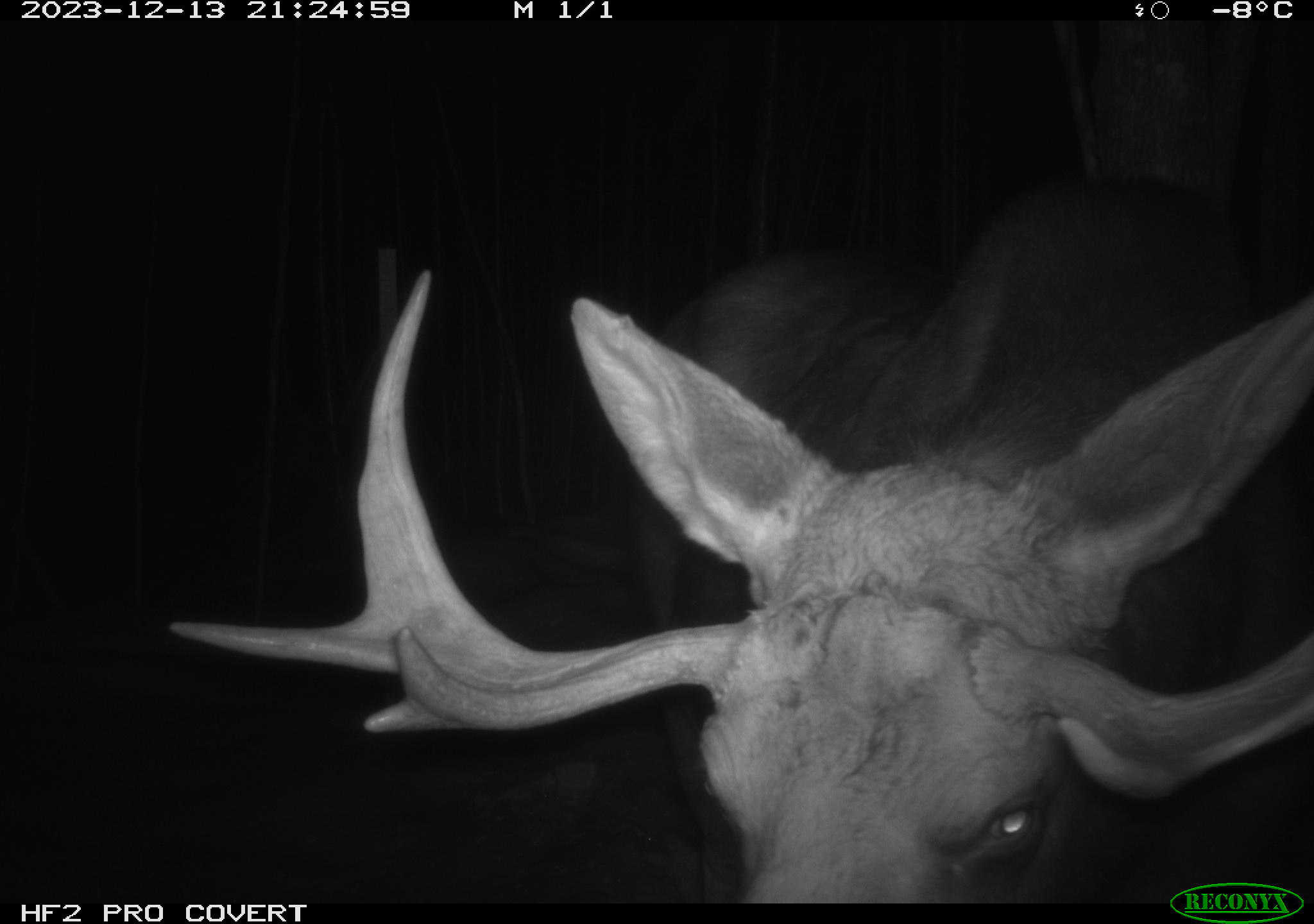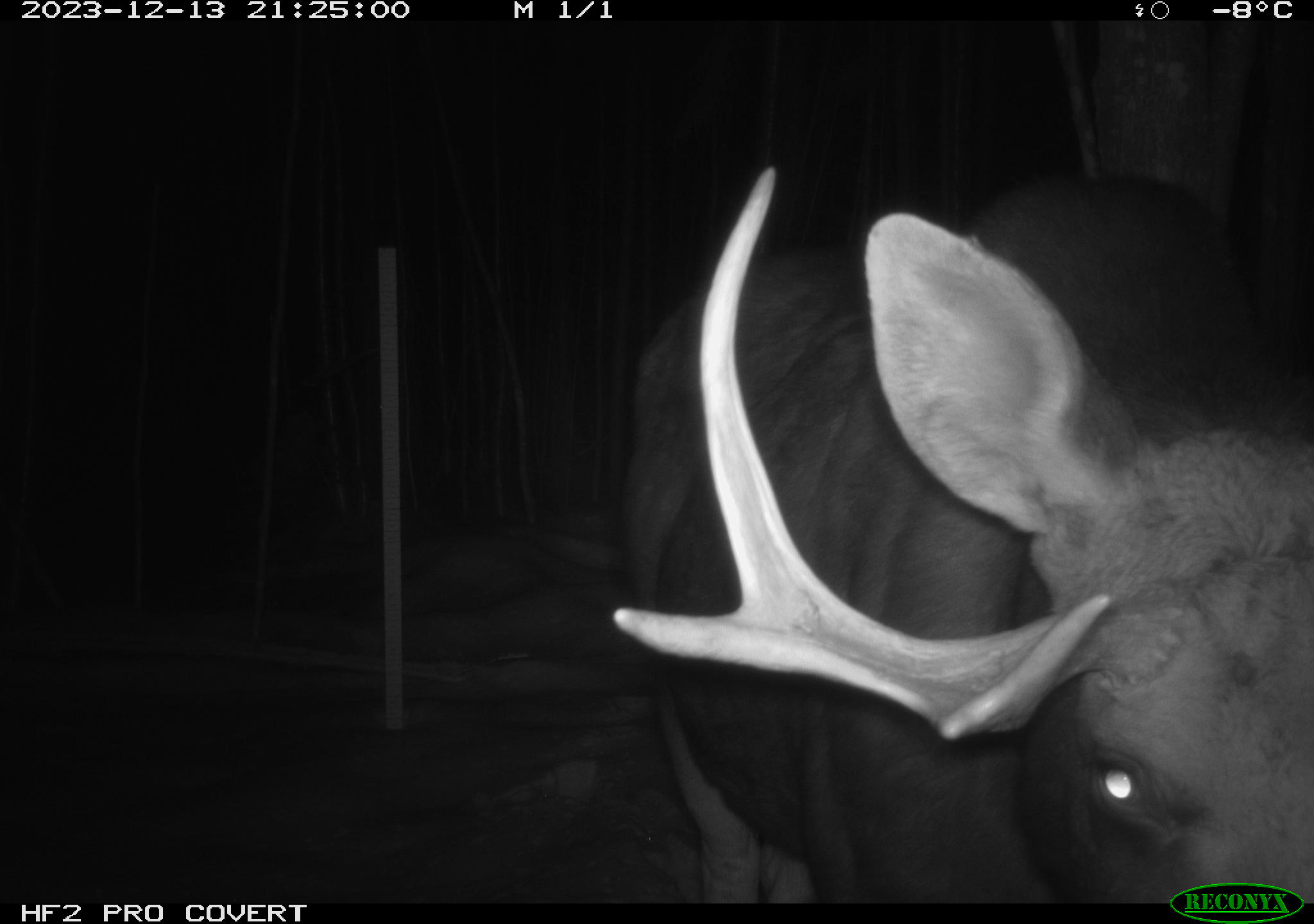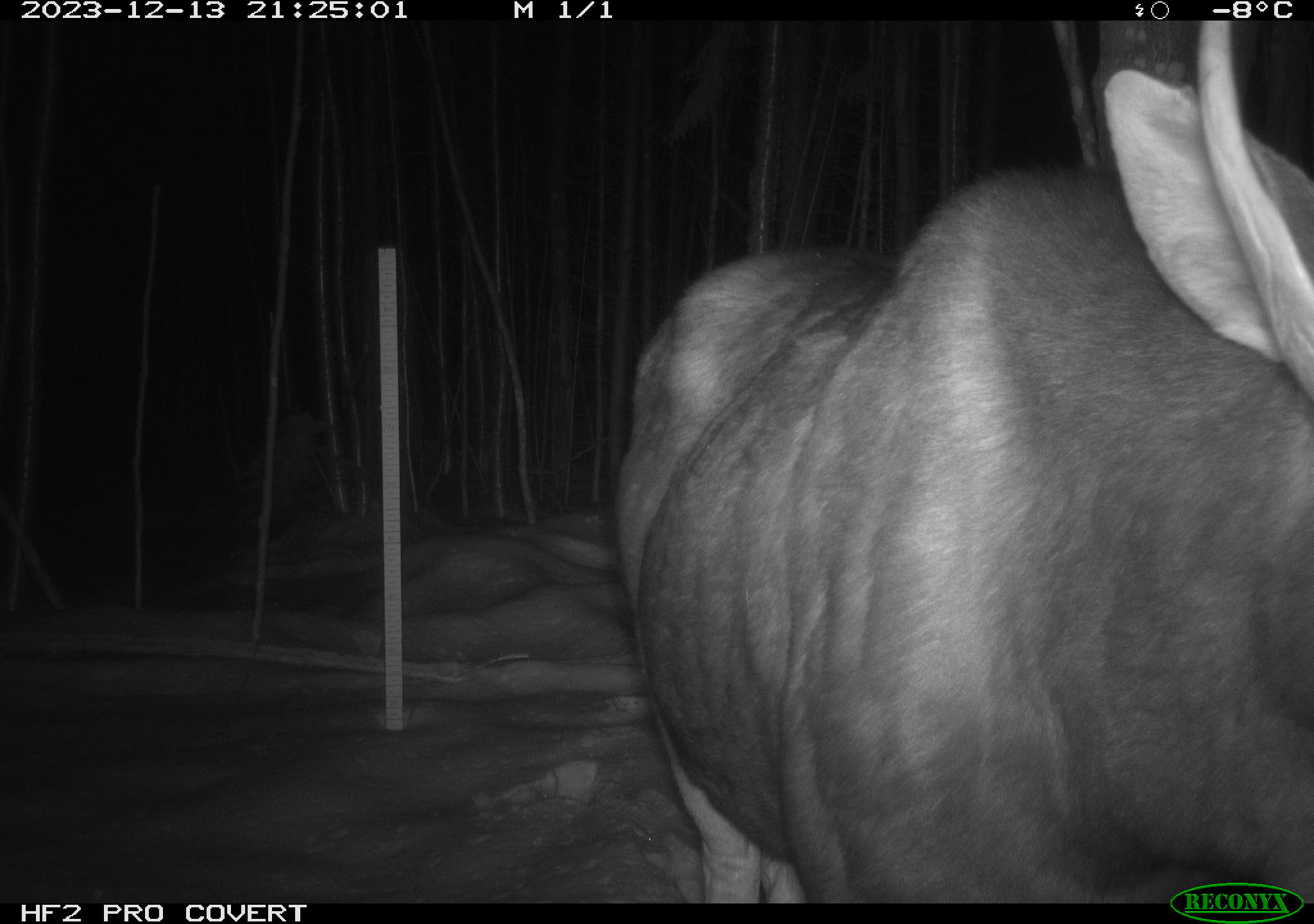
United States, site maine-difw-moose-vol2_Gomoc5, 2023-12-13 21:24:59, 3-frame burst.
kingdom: Animalia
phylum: Chordata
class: Mammalia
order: Artiodactyla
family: Cervidae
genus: Alces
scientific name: Alces alces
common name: moose